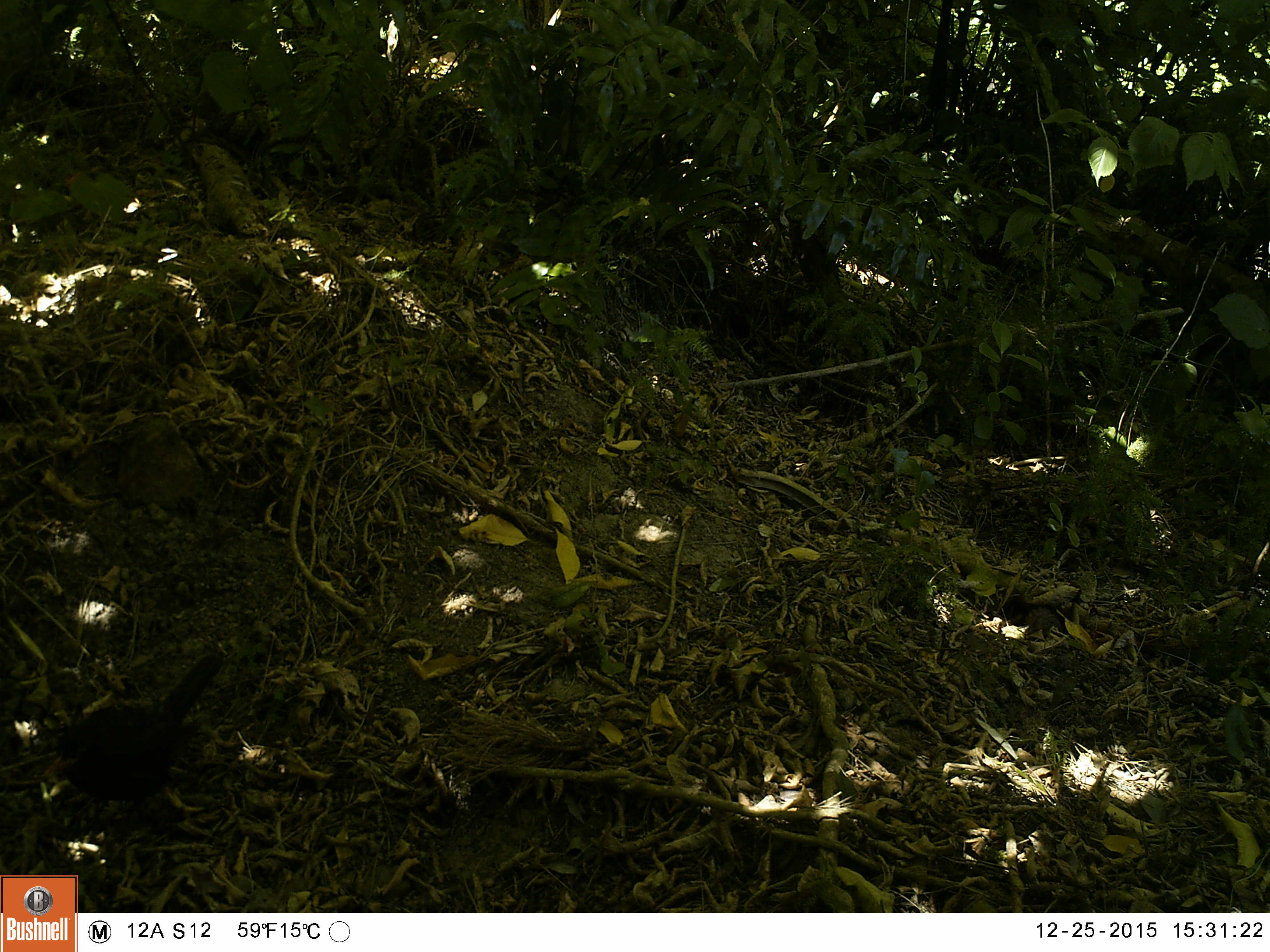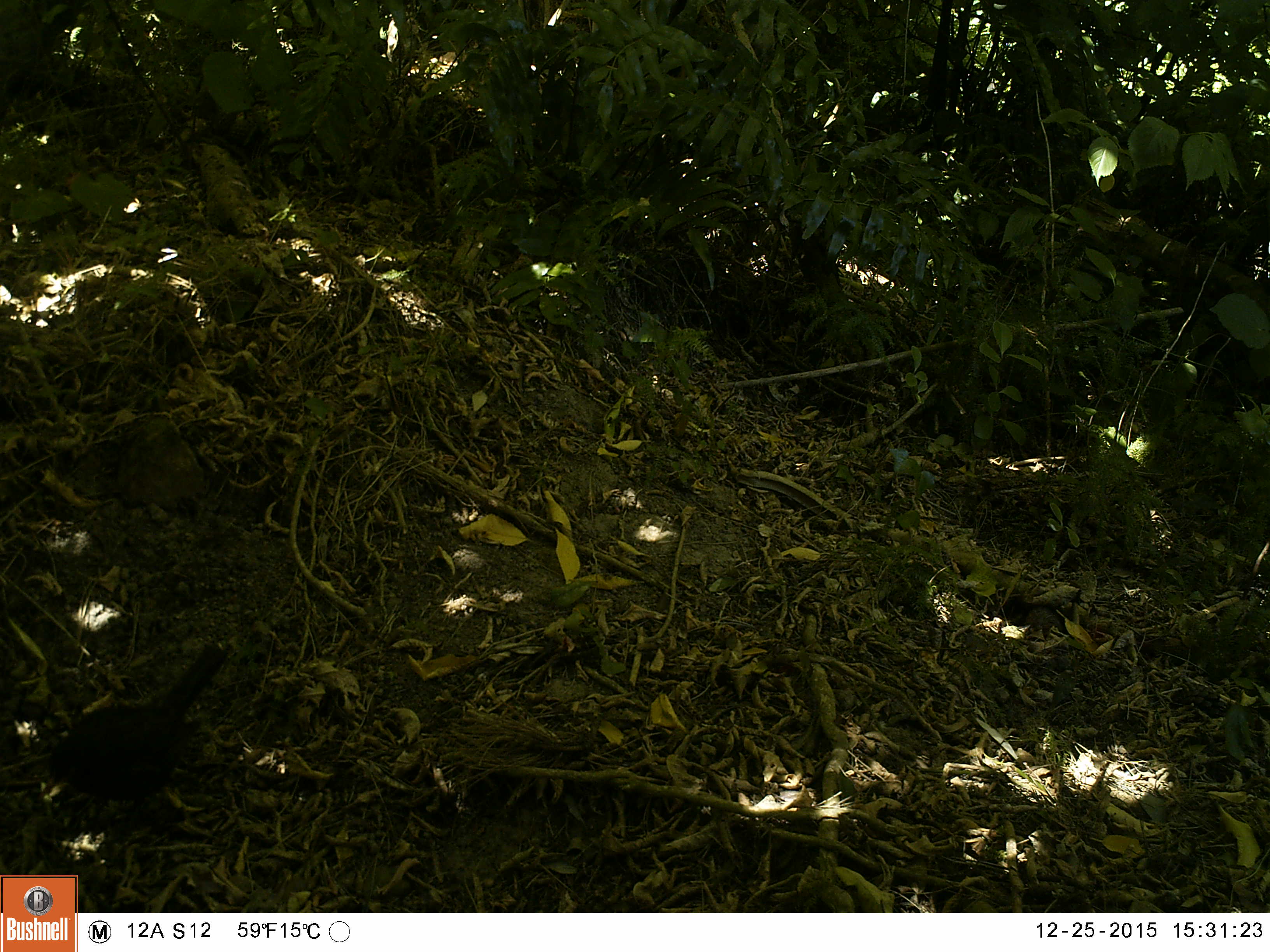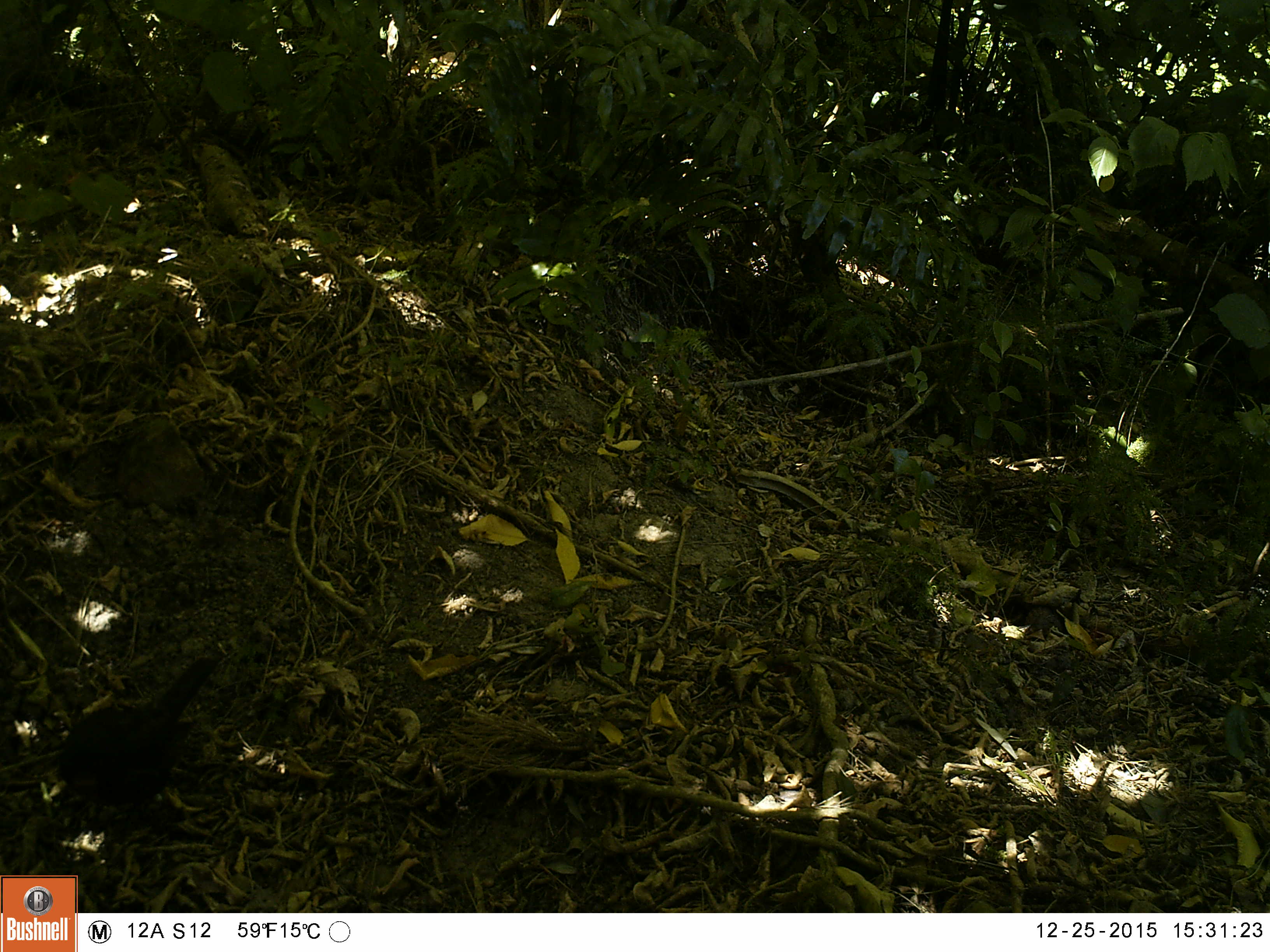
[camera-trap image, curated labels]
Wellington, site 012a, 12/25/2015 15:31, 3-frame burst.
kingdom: Animalia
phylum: Chordata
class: Aves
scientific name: Aves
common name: bird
Bird (Aves).